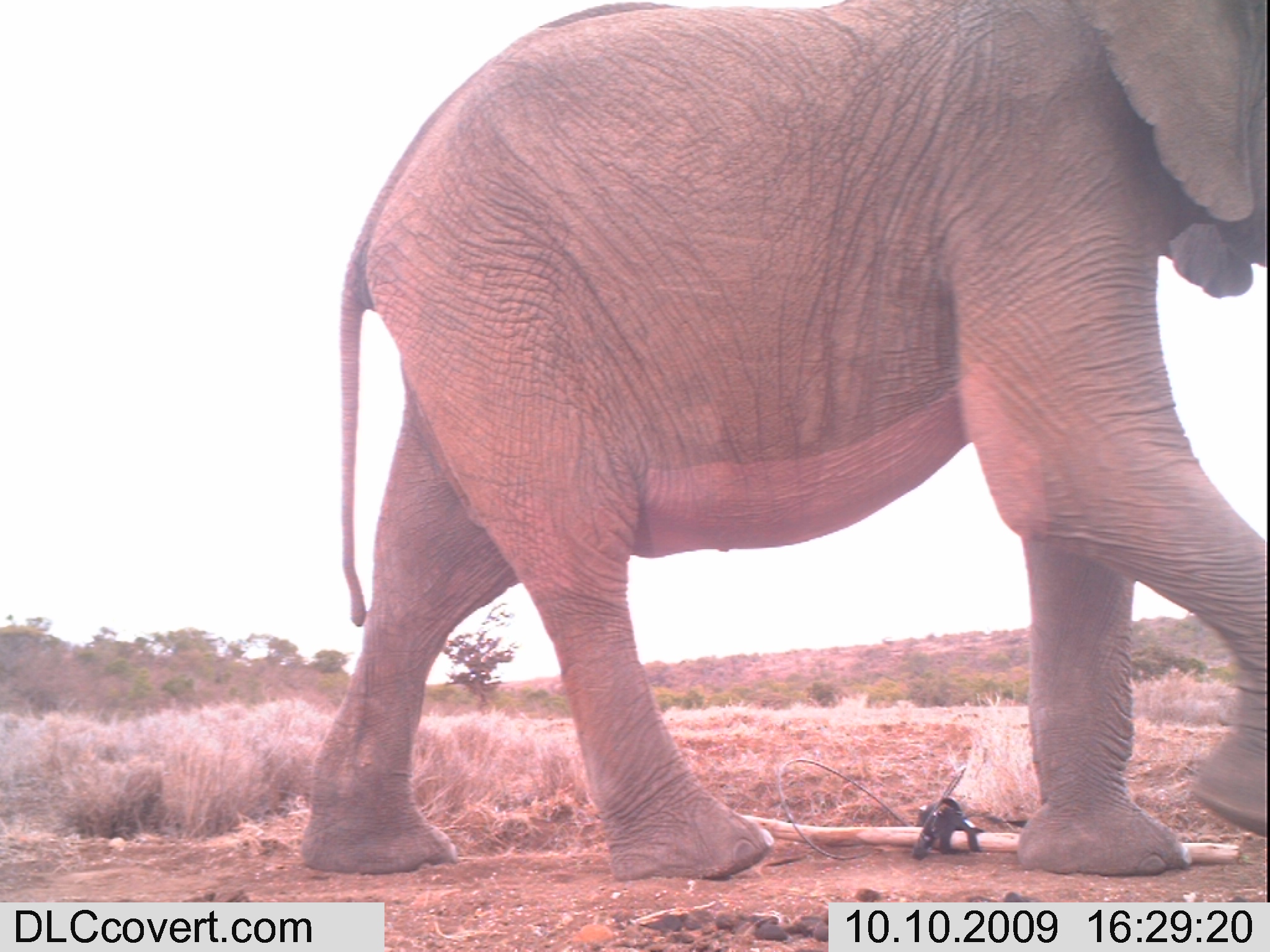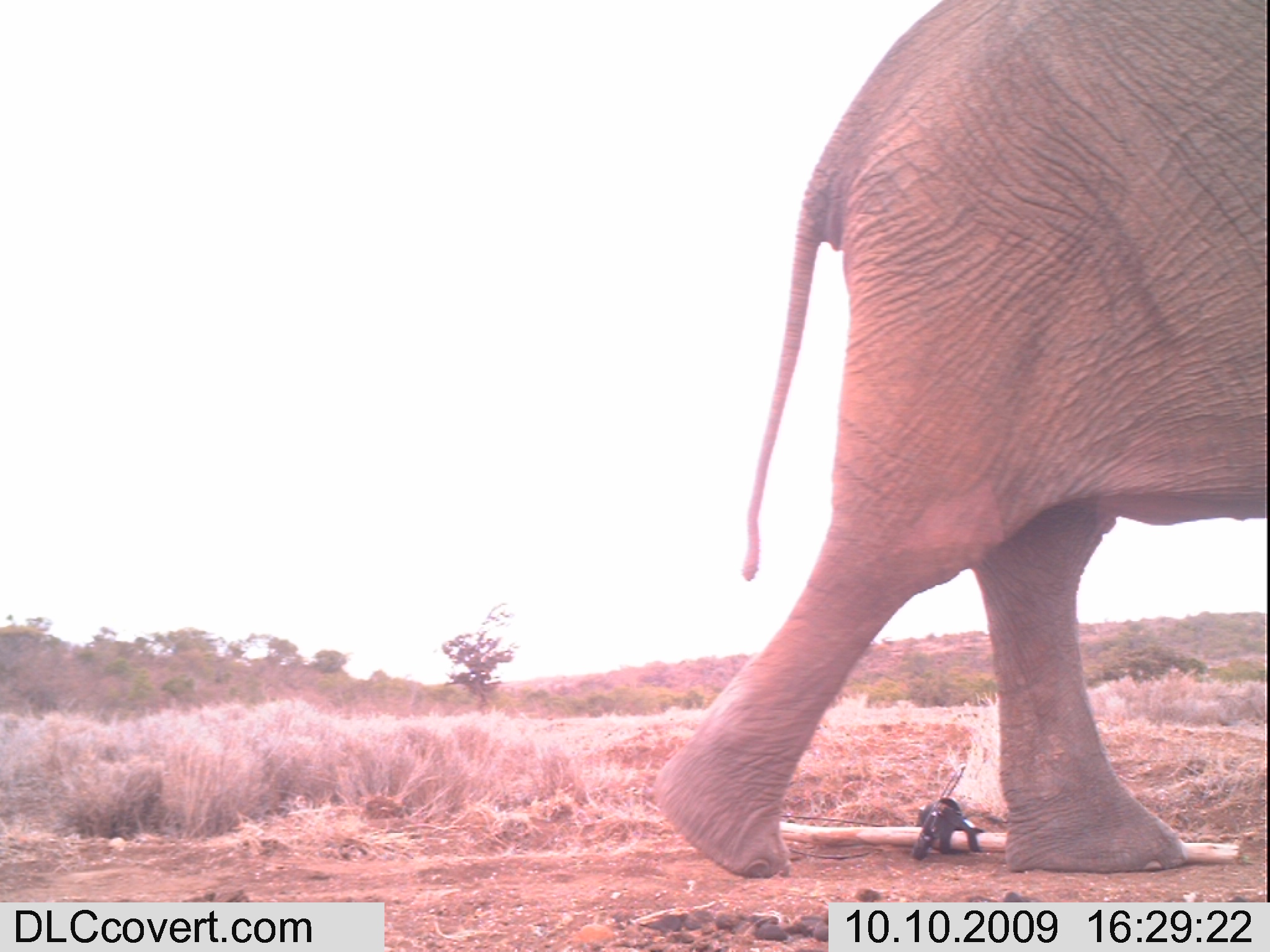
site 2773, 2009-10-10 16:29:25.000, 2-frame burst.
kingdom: Animalia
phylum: Chordata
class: Mammalia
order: Proboscidea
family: Elephantidae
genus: Loxodonta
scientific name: Loxodonta africana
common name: african bush elephant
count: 1